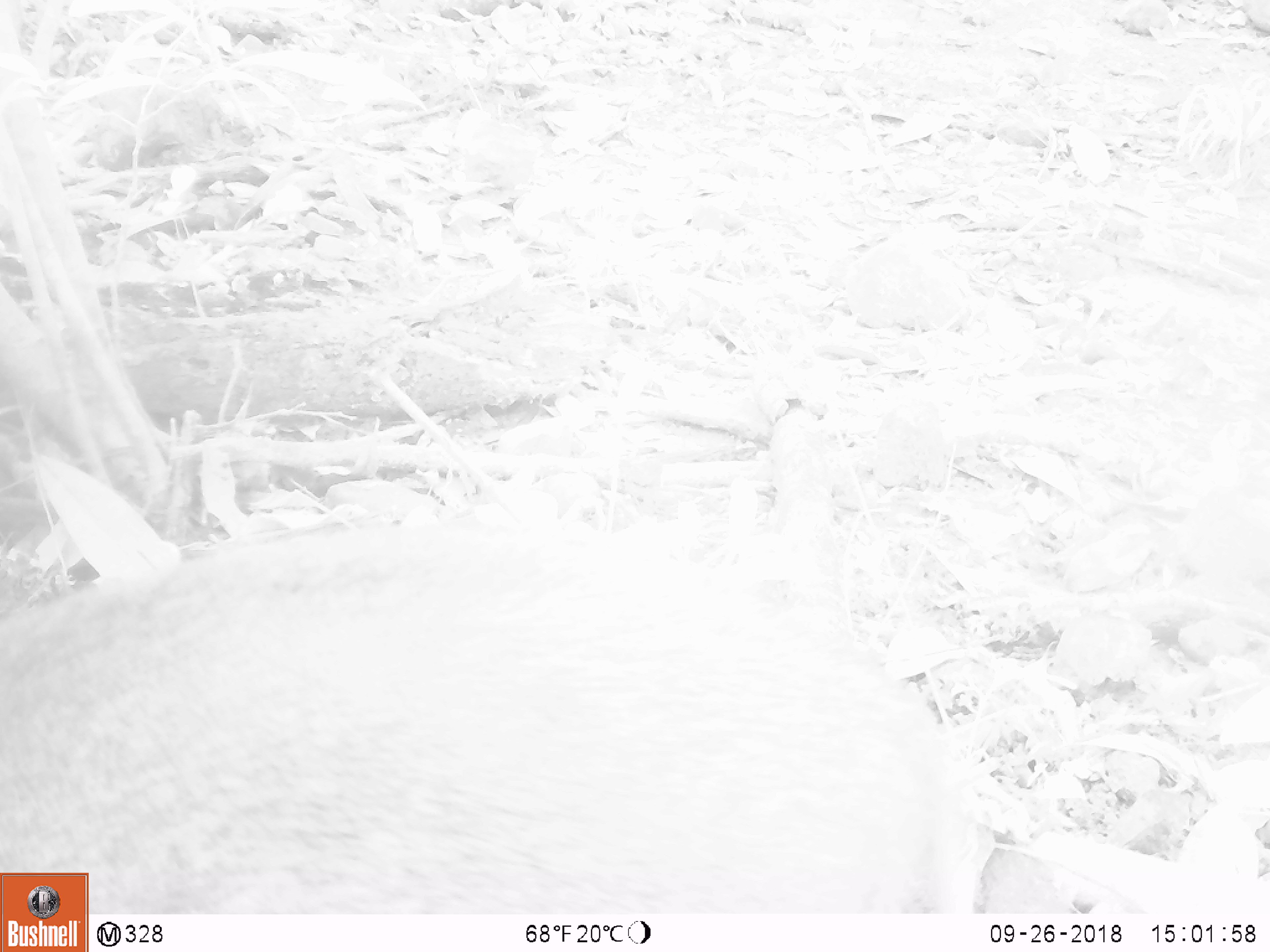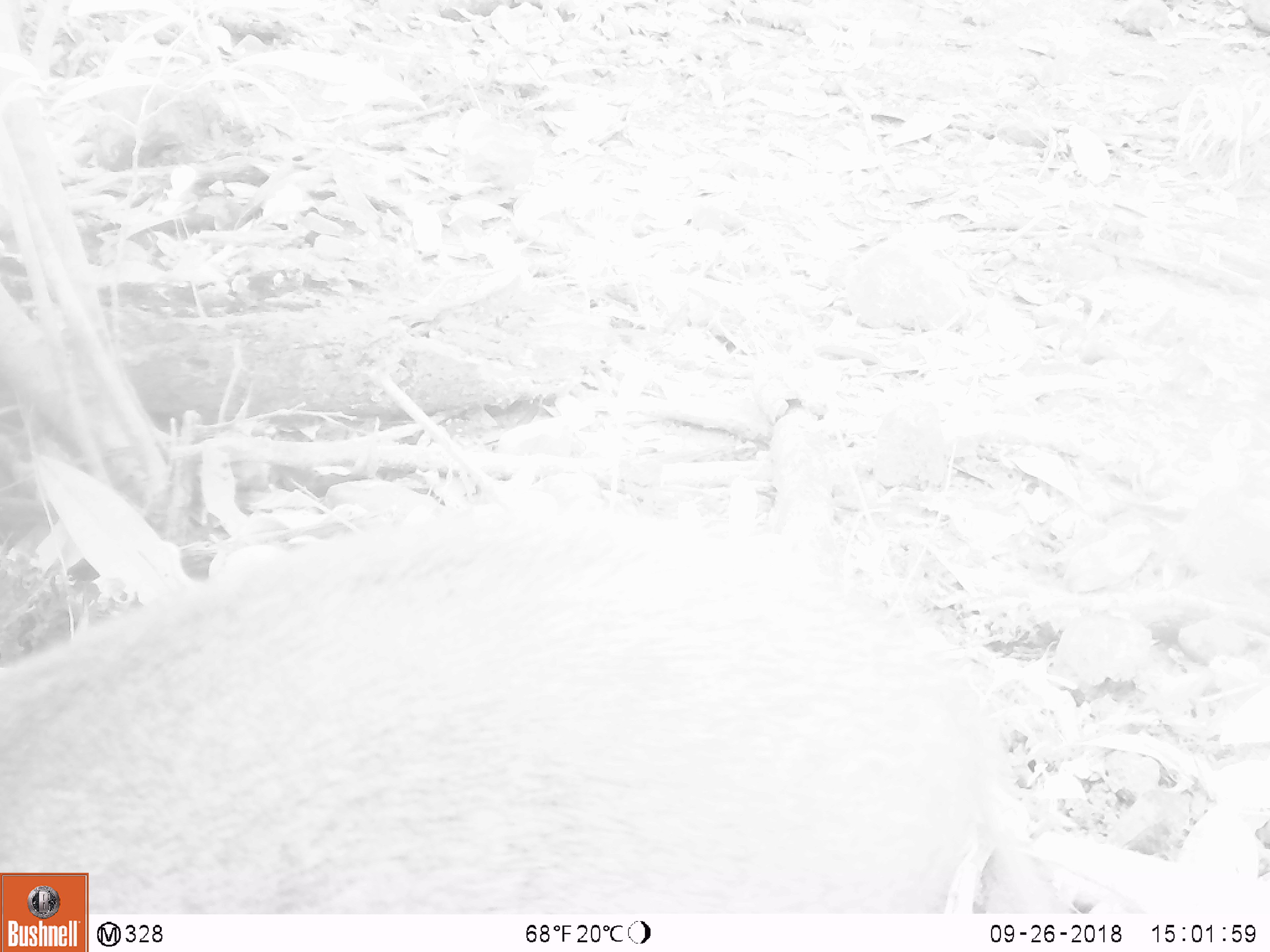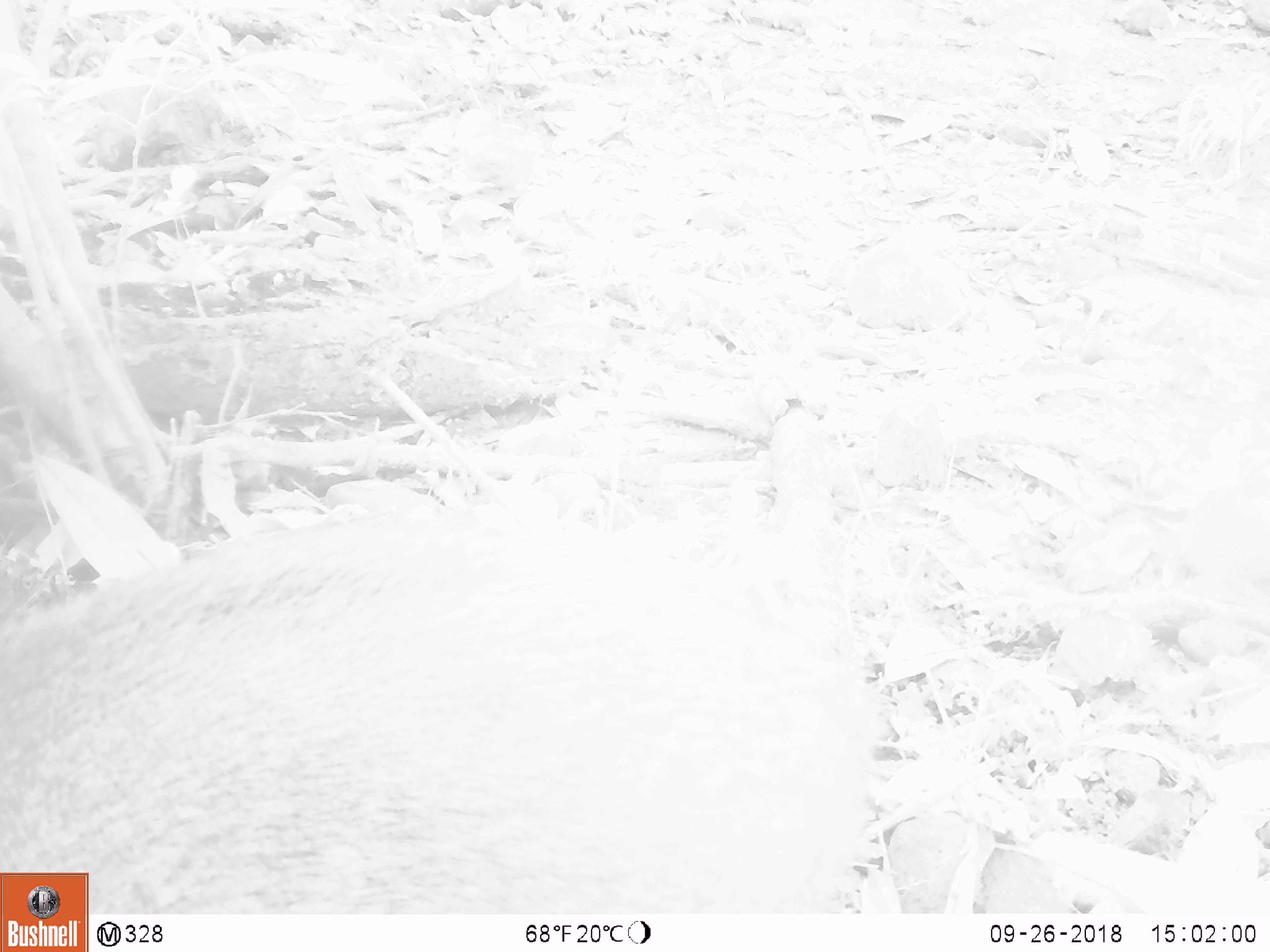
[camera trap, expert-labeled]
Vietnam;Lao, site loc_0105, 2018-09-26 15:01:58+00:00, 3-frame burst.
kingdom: Animalia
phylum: Chordata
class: Mammalia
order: Artiodactyla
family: Suidae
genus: Sus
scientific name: Sus scrofa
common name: eurasian wild pig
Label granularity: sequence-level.